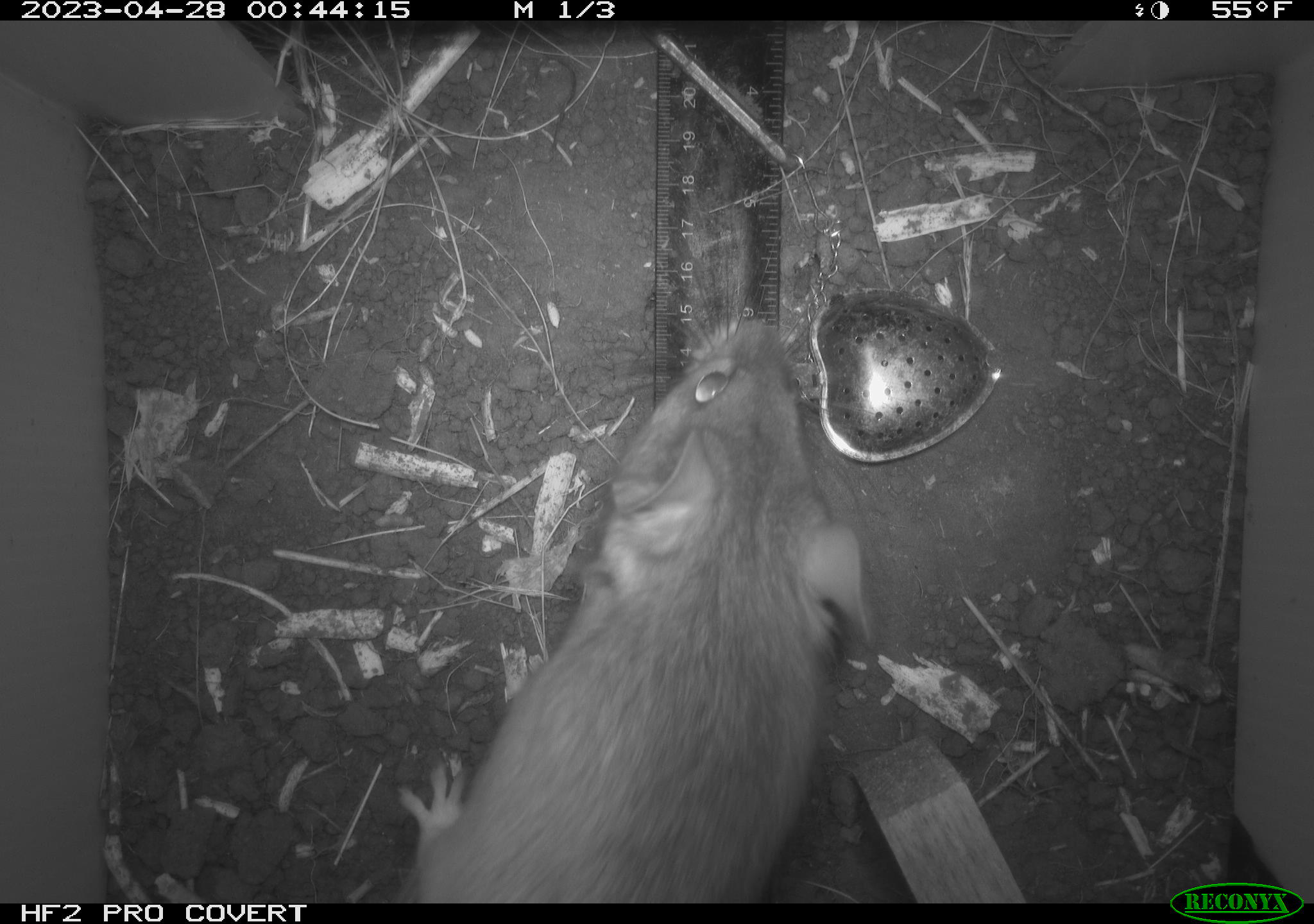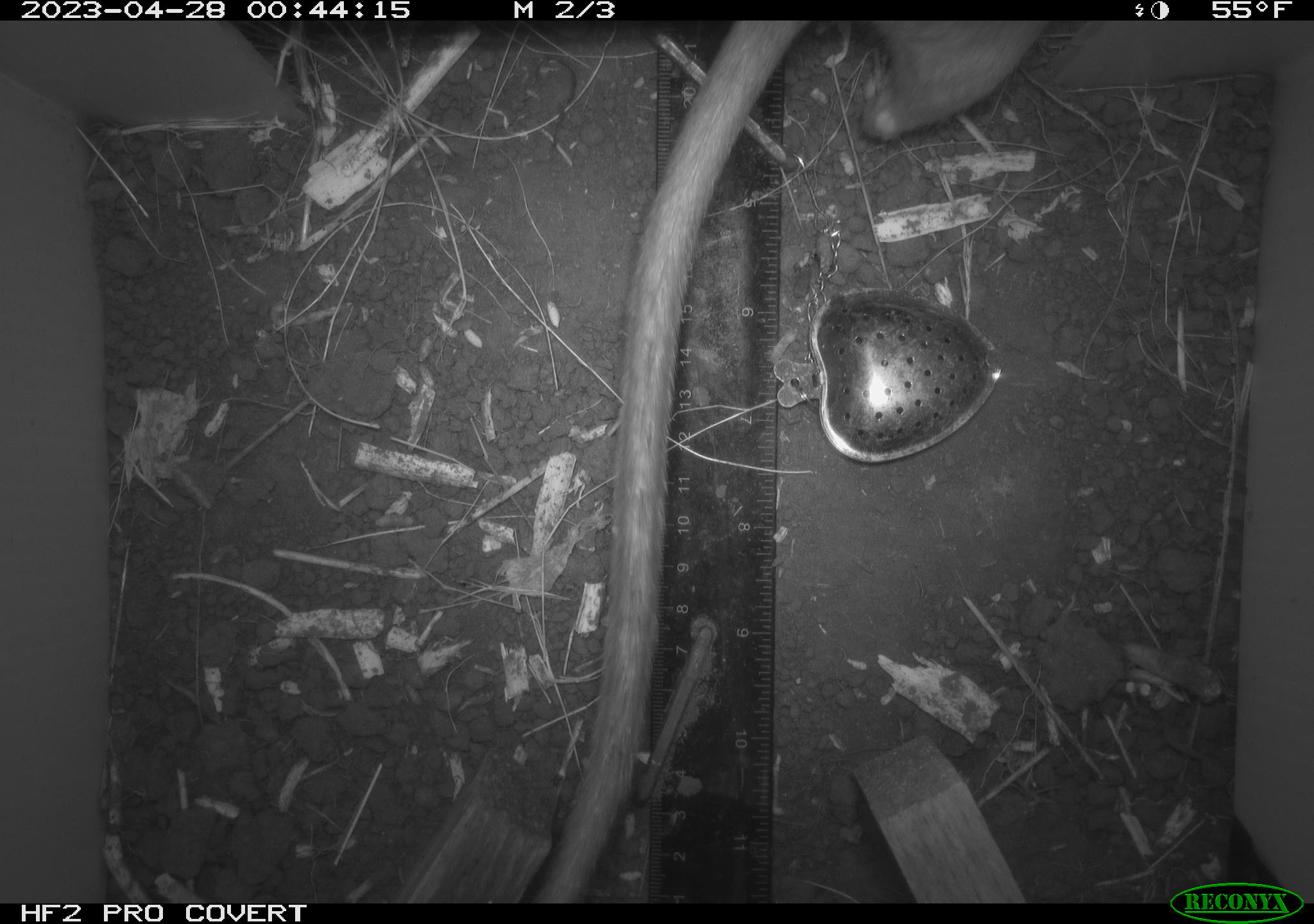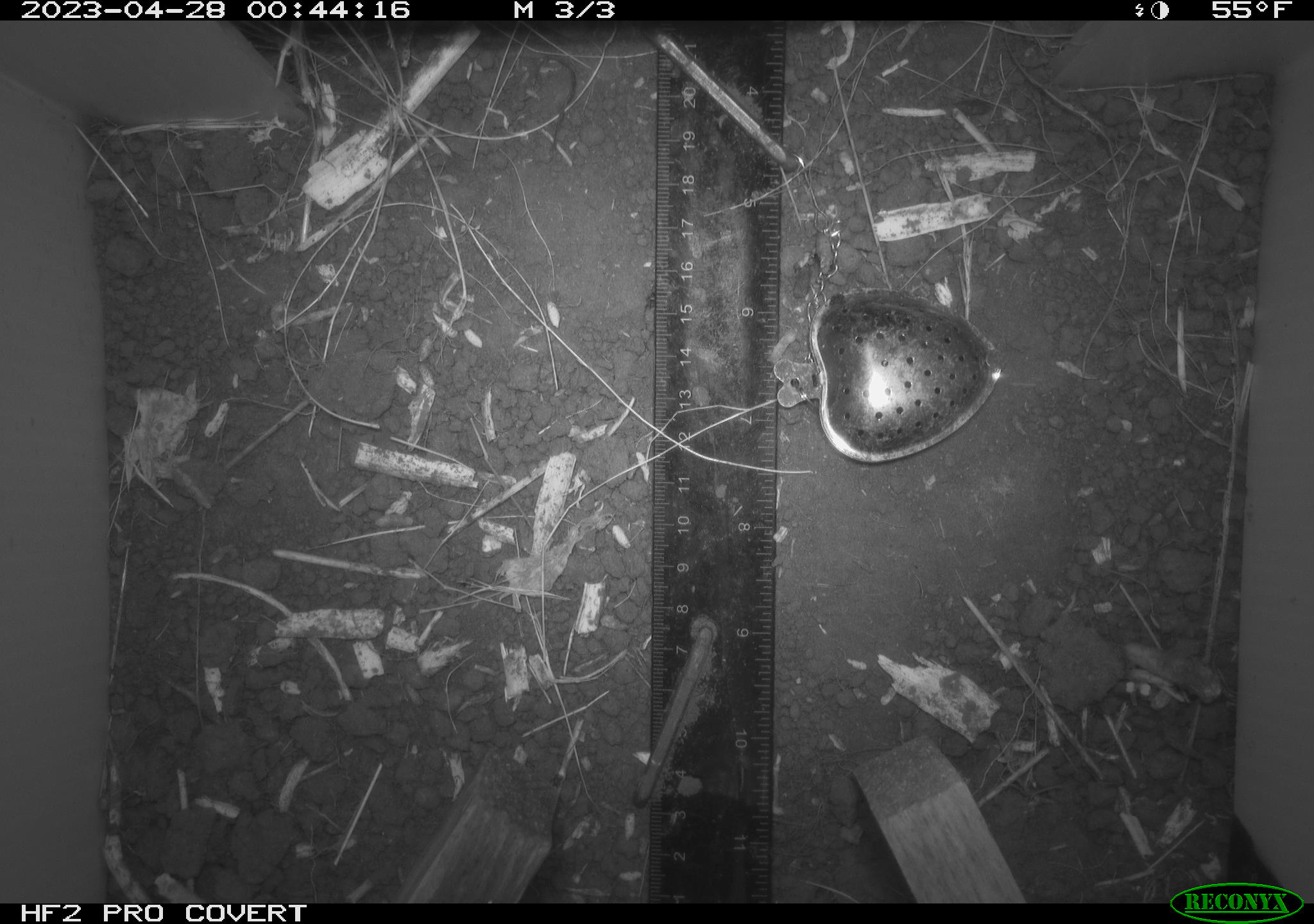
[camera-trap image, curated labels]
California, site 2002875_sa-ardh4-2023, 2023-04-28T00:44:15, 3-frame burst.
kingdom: Animalia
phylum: Chordata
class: Mammalia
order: Rodentia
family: Cricetidae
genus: Neotoma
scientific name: Neotoma fuscipes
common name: dusky-footed woodrat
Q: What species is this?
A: Dusky-footed woodrat (Neotoma fuscipes).